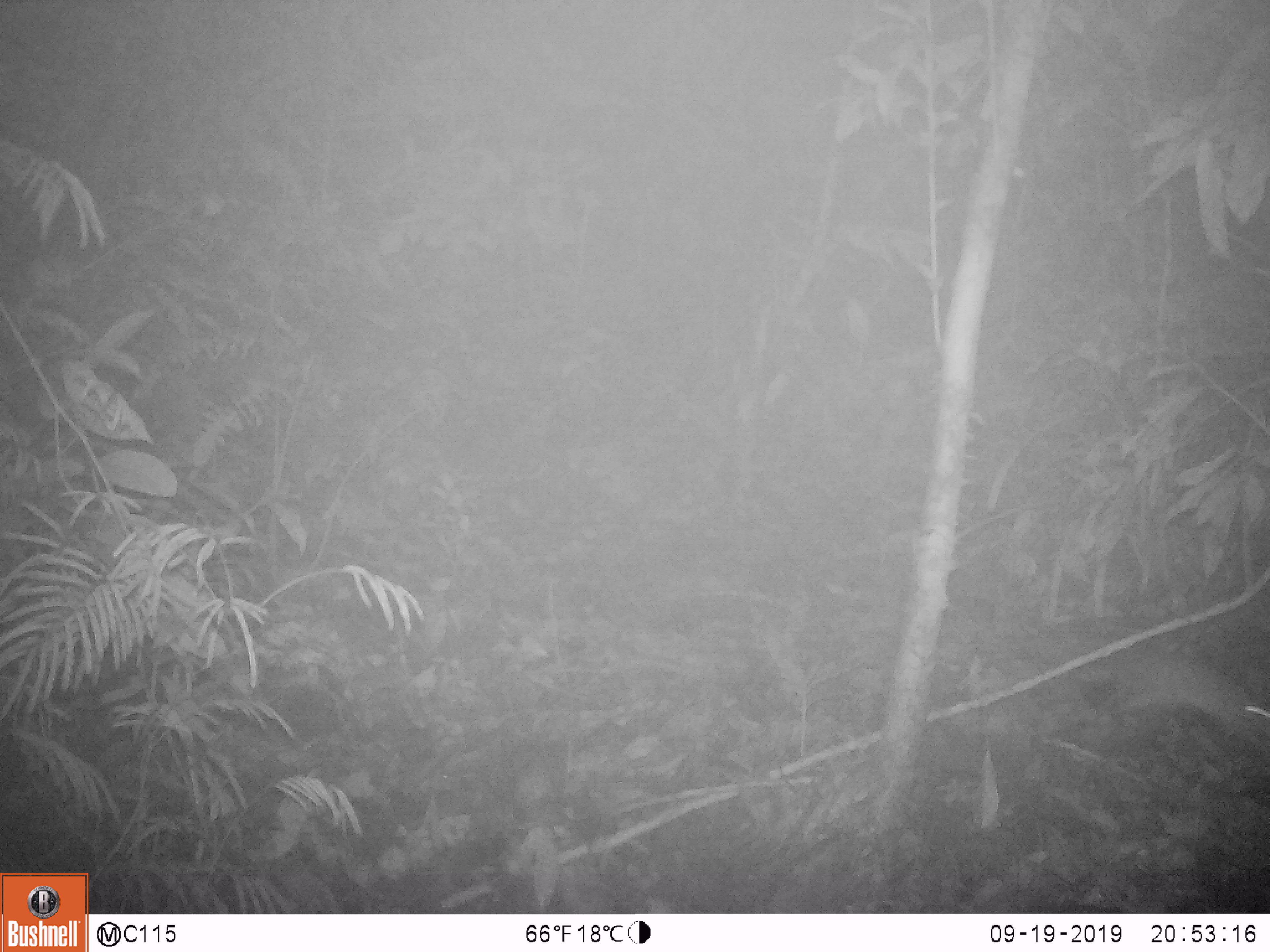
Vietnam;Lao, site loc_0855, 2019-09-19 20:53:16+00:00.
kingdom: Animalia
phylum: Chordata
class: Mammalia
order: Rodentia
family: Muridae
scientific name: Muridae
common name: old-world mice and rats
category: unidentified murid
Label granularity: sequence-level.